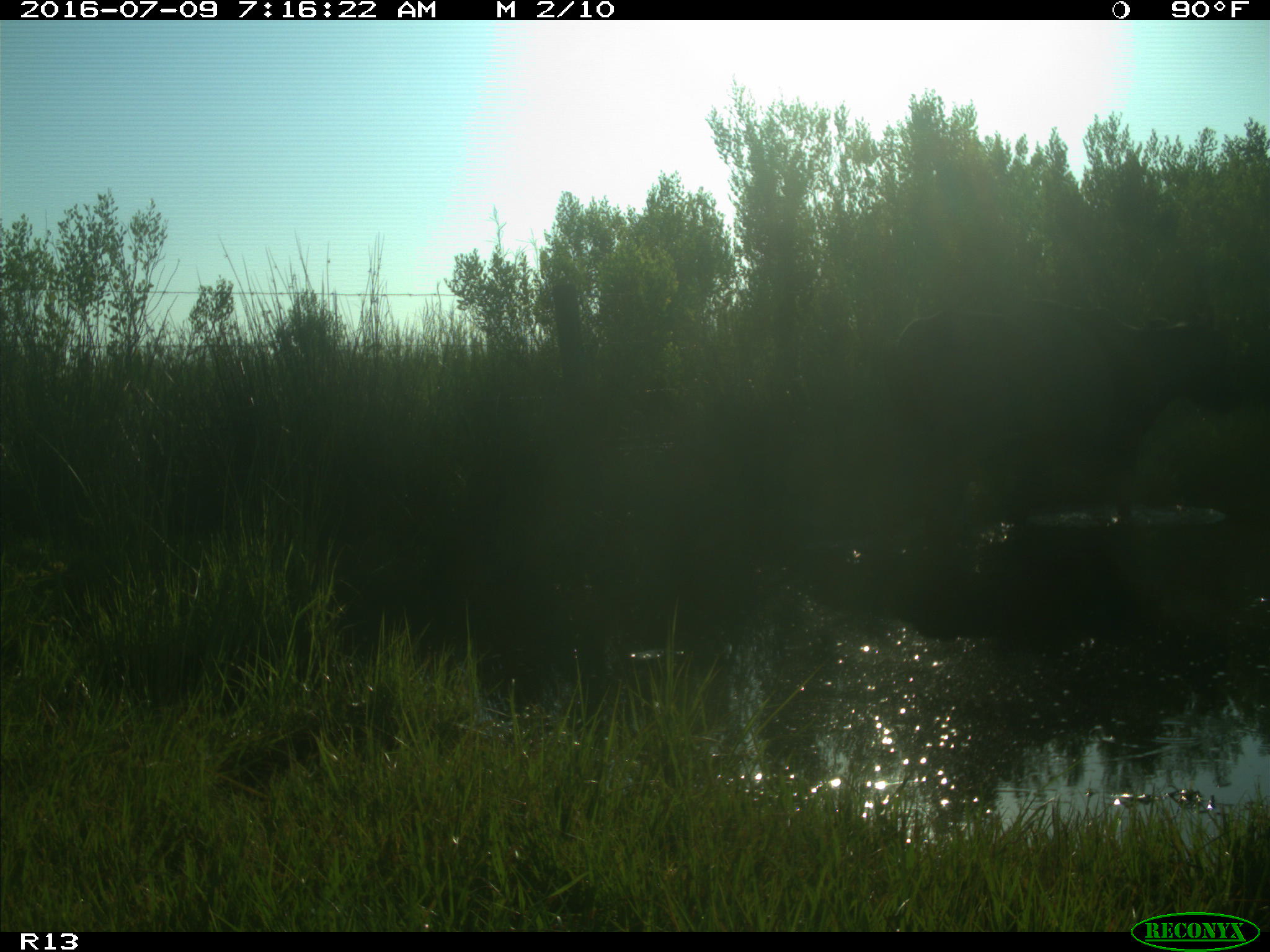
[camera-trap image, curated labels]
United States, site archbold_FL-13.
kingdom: Animalia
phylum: Chordata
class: Mammalia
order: Artiodactyla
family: Bovidae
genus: Bos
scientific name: Bos taurus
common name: domestic cow